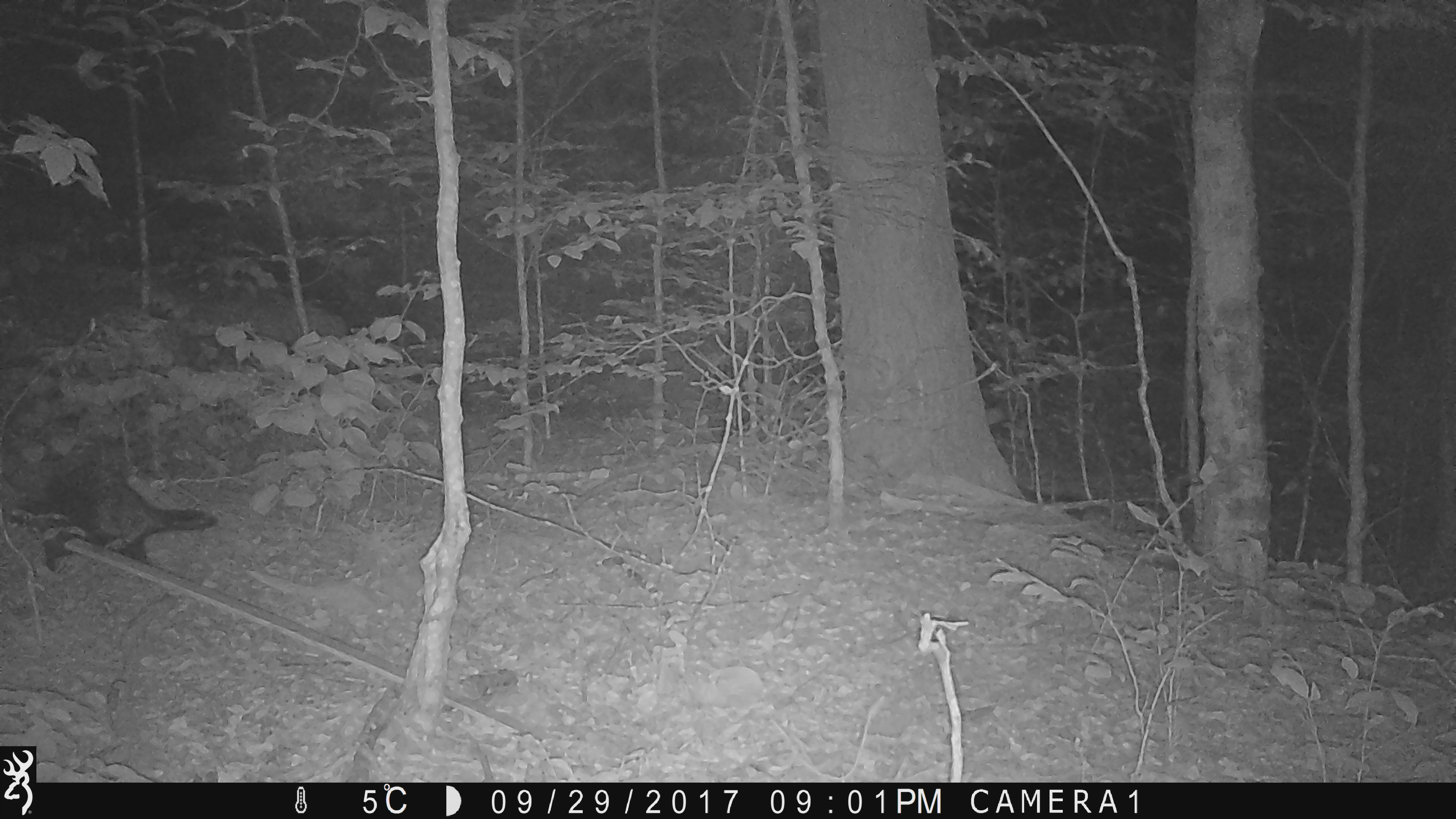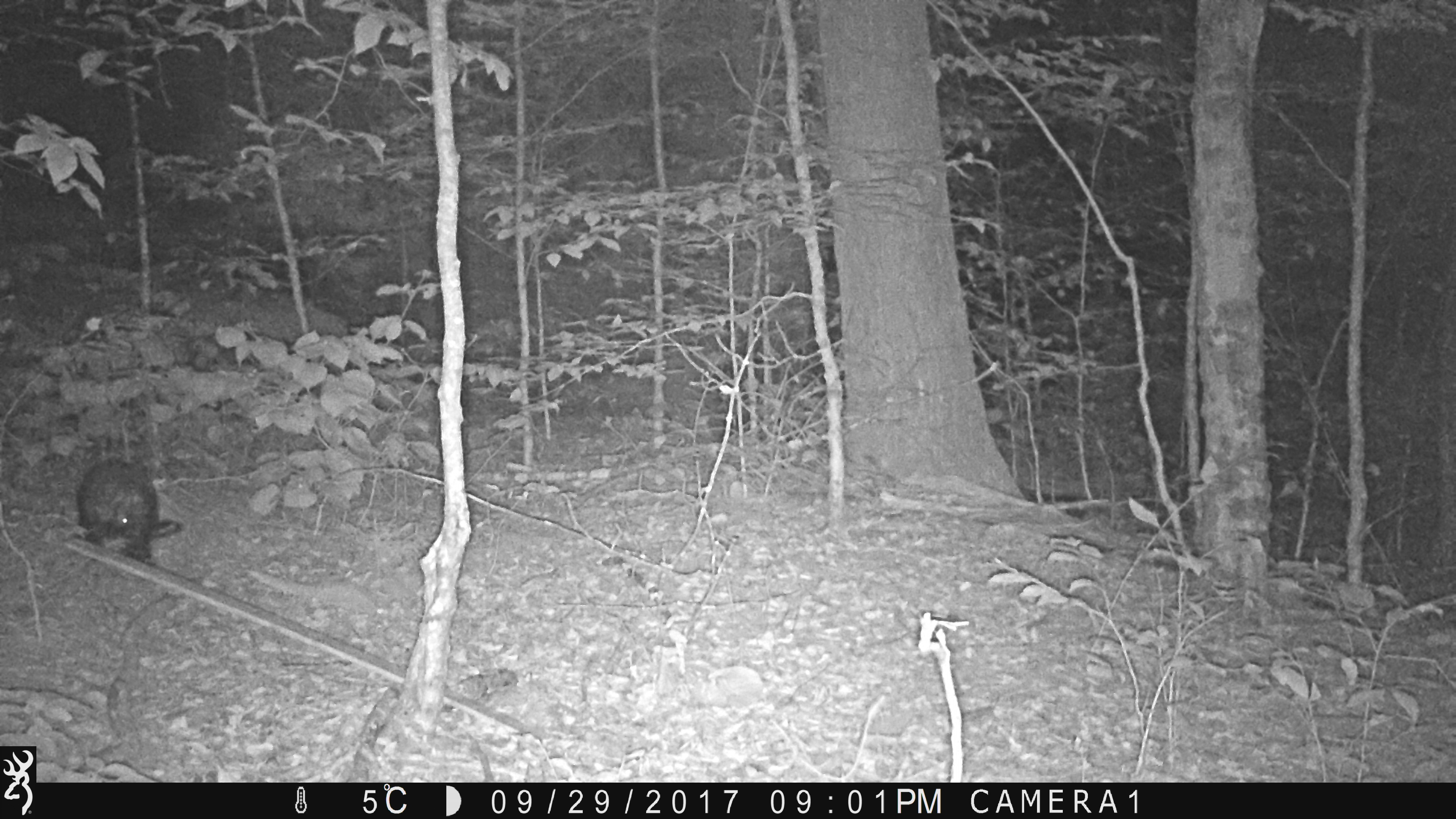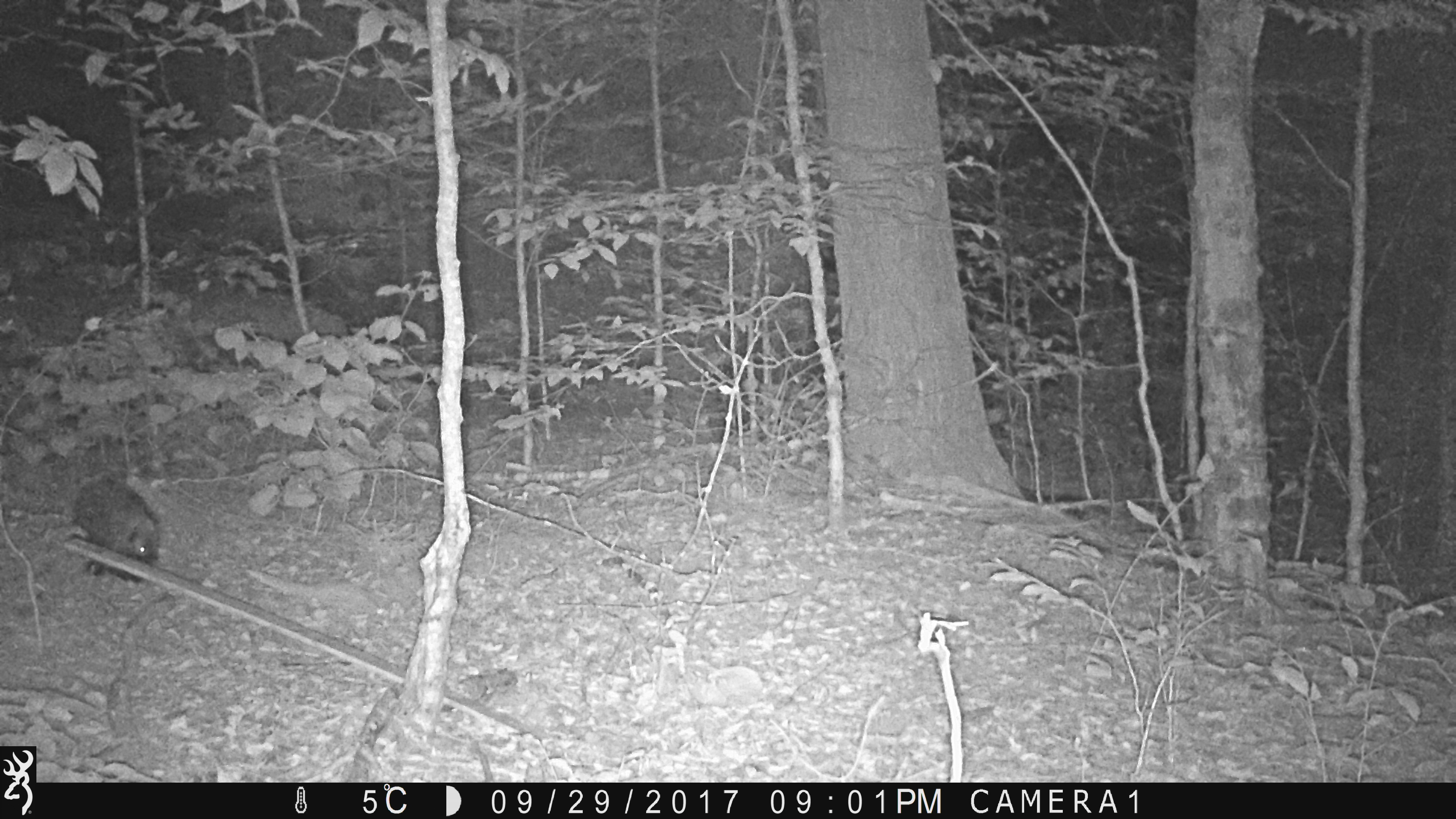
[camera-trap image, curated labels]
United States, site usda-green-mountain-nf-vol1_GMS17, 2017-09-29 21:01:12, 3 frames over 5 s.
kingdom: Animalia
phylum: Chordata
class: Mammalia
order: Rodentia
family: Erethizontidae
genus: Erethizon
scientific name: Erethizon dorsatum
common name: porcupine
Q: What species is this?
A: Porcupine (Erethizon dorsatum).